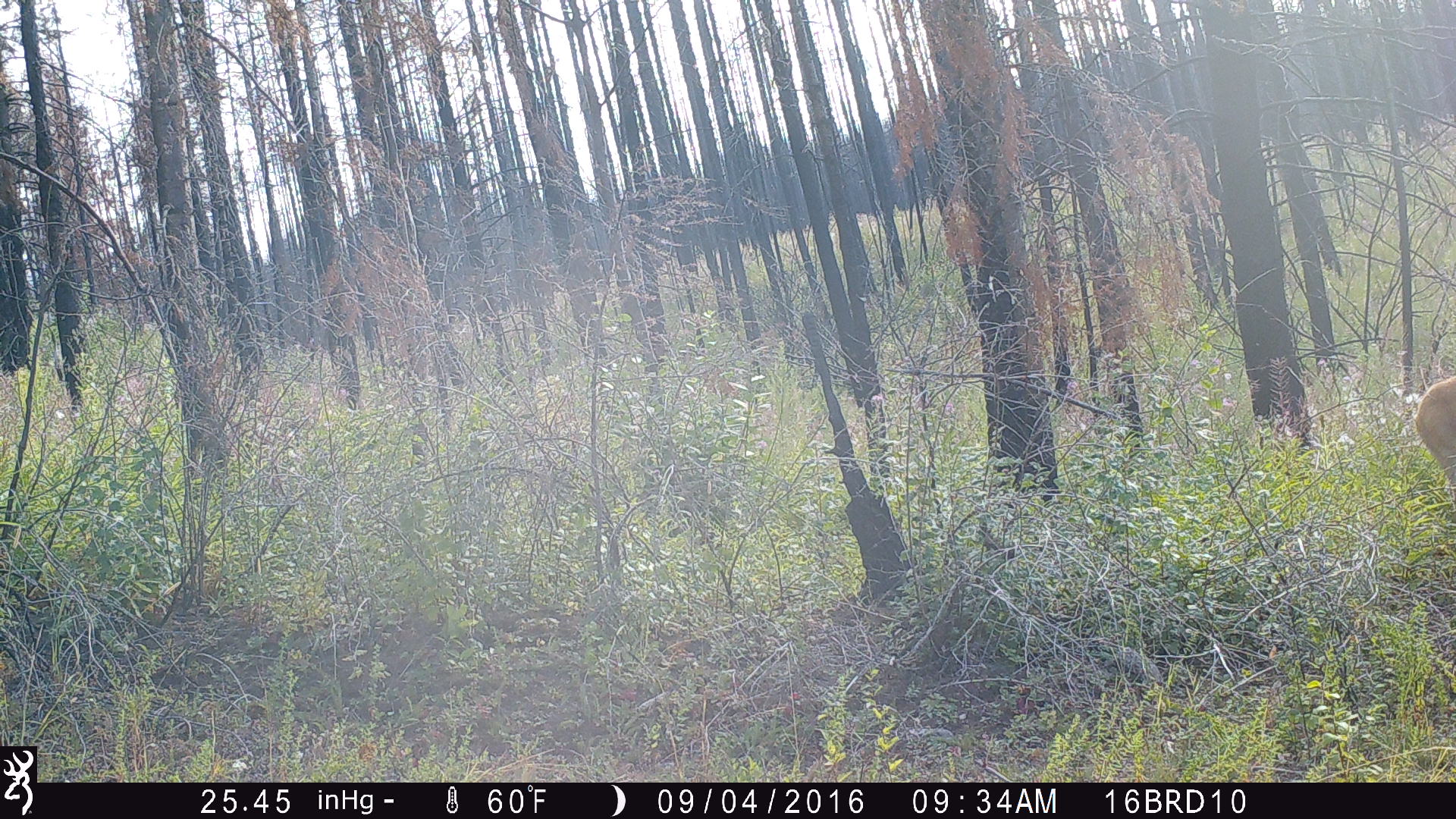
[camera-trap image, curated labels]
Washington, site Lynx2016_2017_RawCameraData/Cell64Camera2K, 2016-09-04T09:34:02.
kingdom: Animalia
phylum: Chordata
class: Mammalia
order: Artiodactyla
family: Cervidae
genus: Odocoileus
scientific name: Odocoileus virginianus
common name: white-tailed deer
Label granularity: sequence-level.